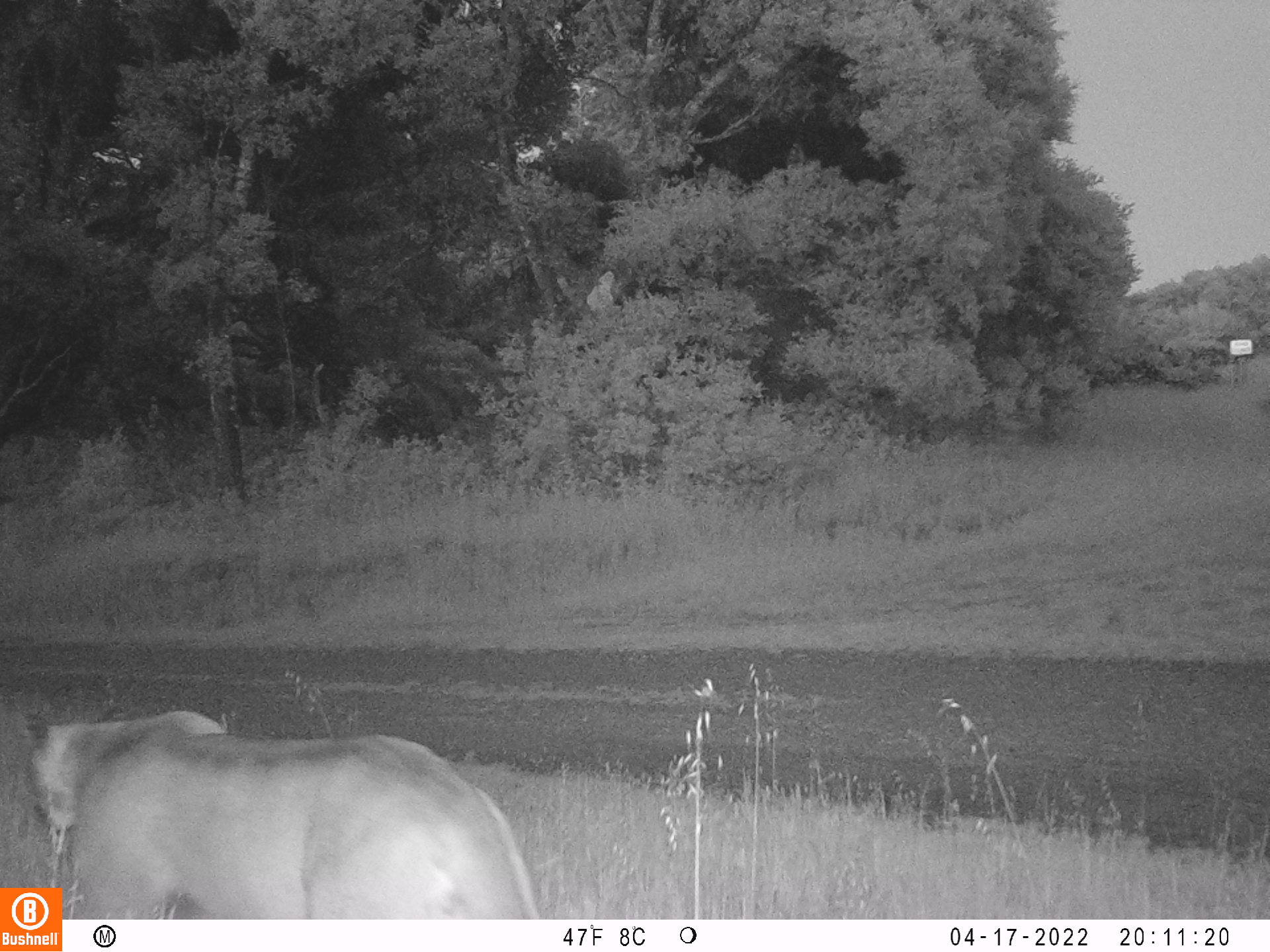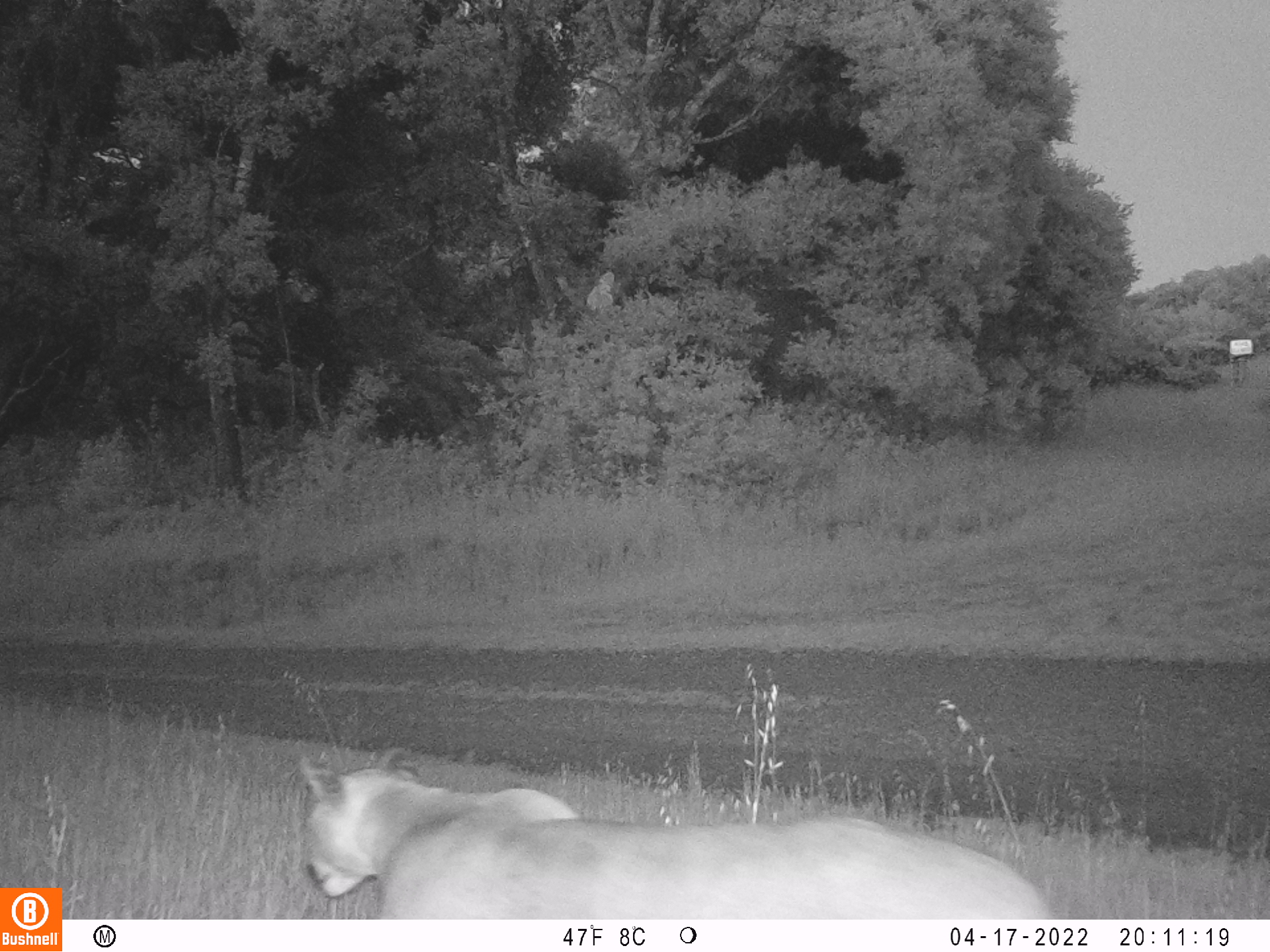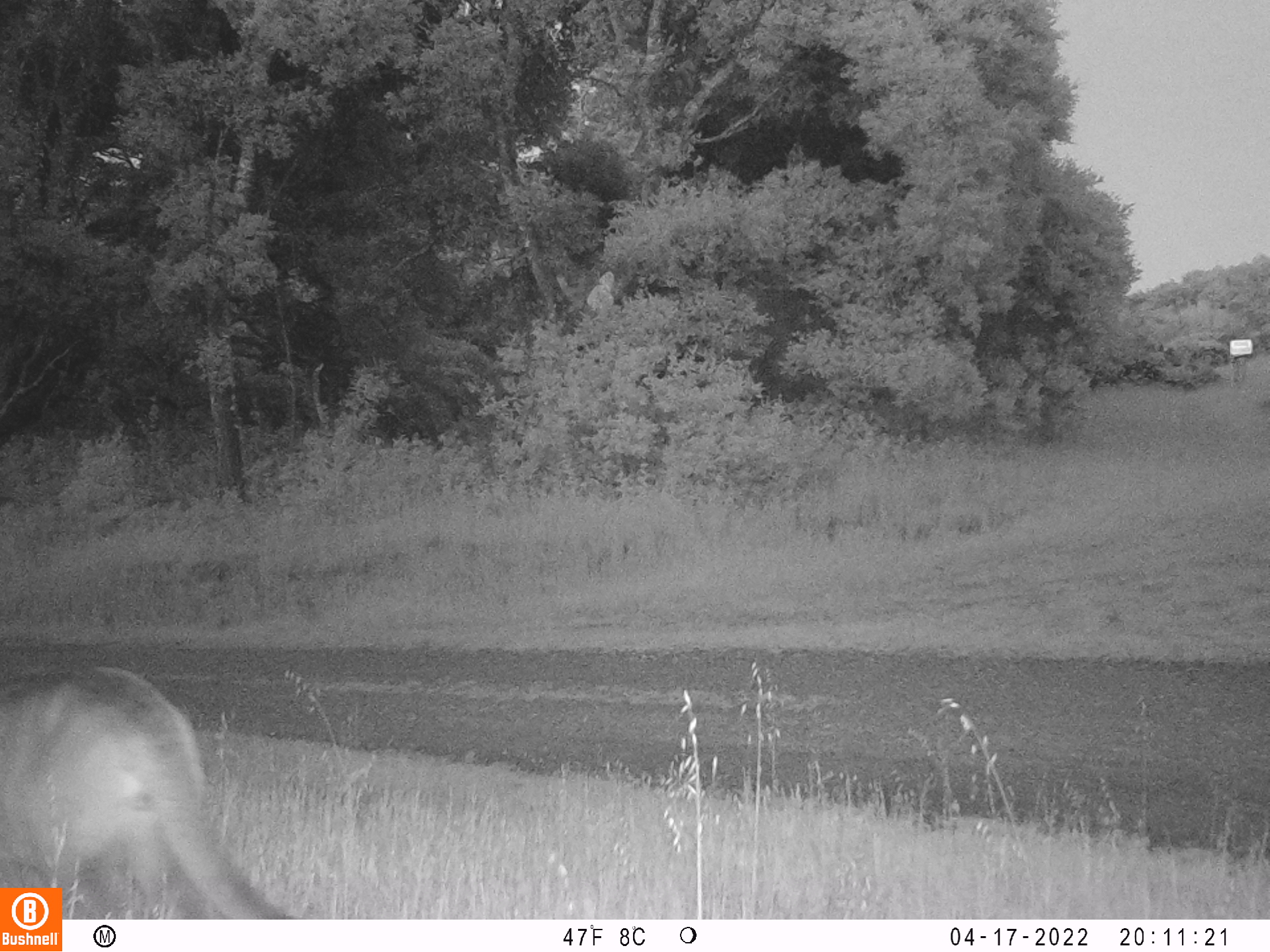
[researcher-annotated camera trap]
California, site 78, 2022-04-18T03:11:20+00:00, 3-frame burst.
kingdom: Animalia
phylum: Chordata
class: Mammalia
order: Carnivora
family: Felidae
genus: Puma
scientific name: Puma concolor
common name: puma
Puma (Puma concolor).